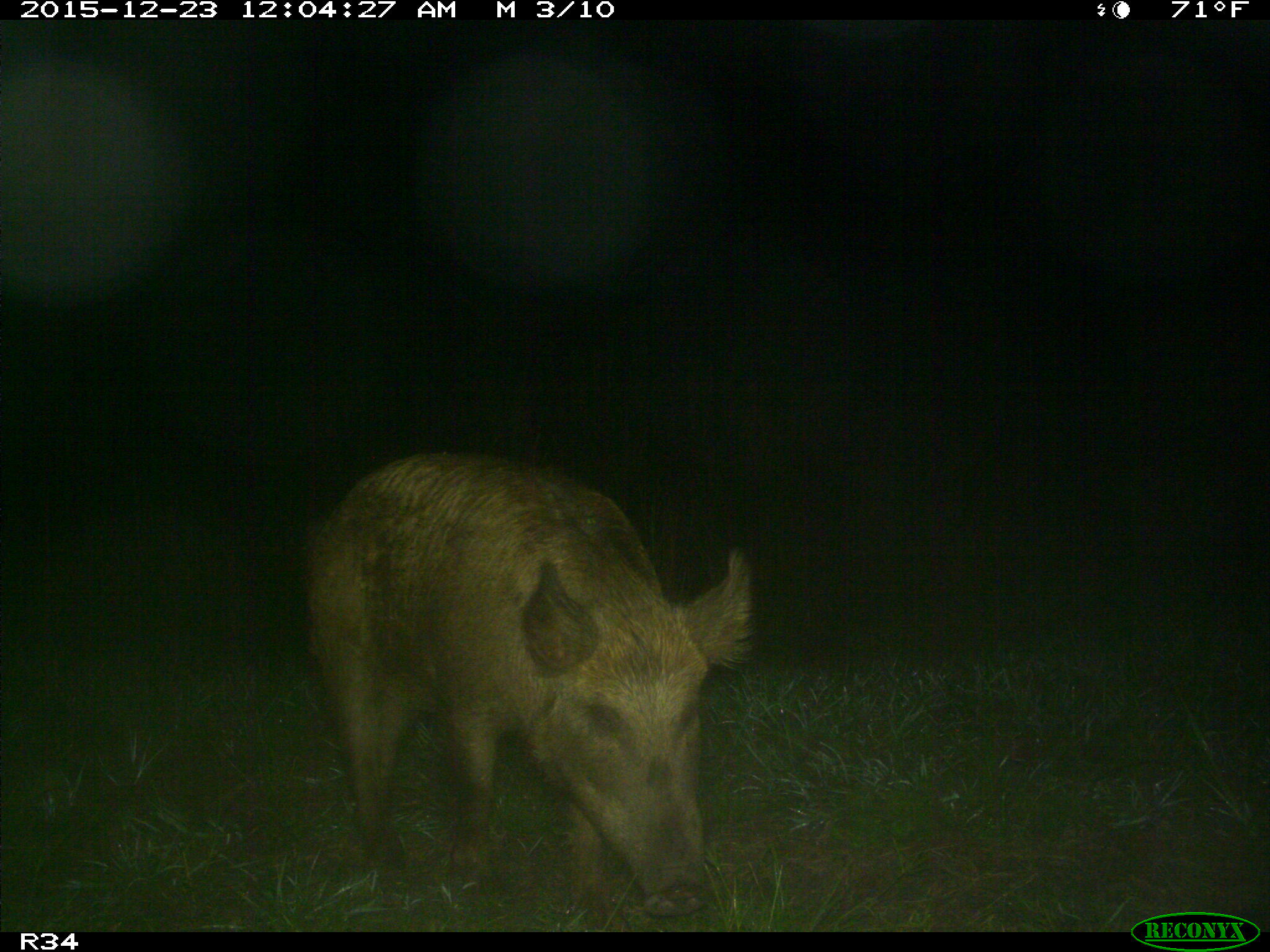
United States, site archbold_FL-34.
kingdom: Animalia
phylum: Chordata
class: Mammalia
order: Artiodactyla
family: Suidae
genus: Sus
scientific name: Sus scrofa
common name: wild boar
Sus scrofa (wild boar).